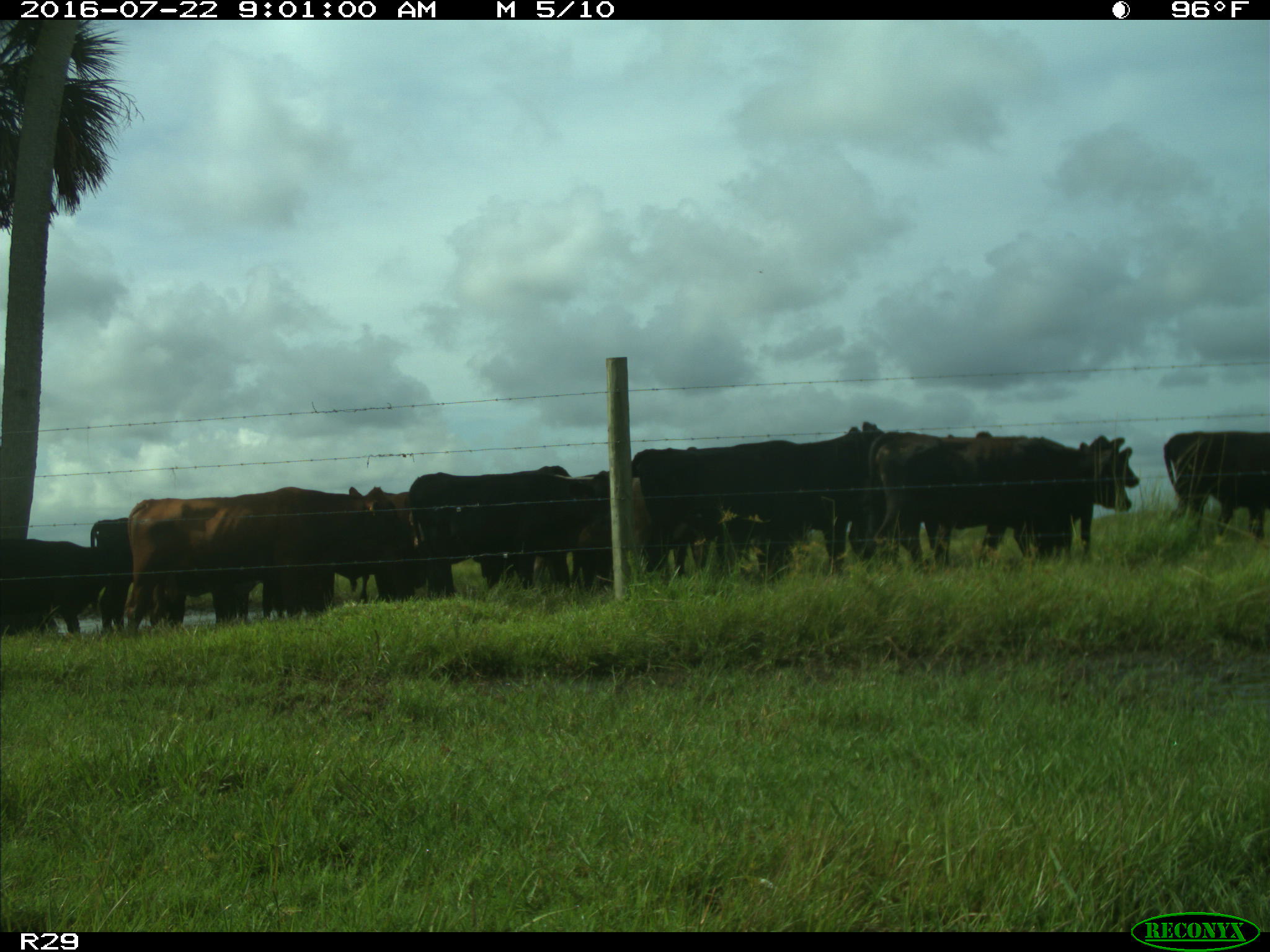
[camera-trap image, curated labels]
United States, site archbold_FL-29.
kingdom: Animalia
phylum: Chordata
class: Mammalia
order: Artiodactyla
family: Bovidae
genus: Bos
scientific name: Bos taurus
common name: domestic cow